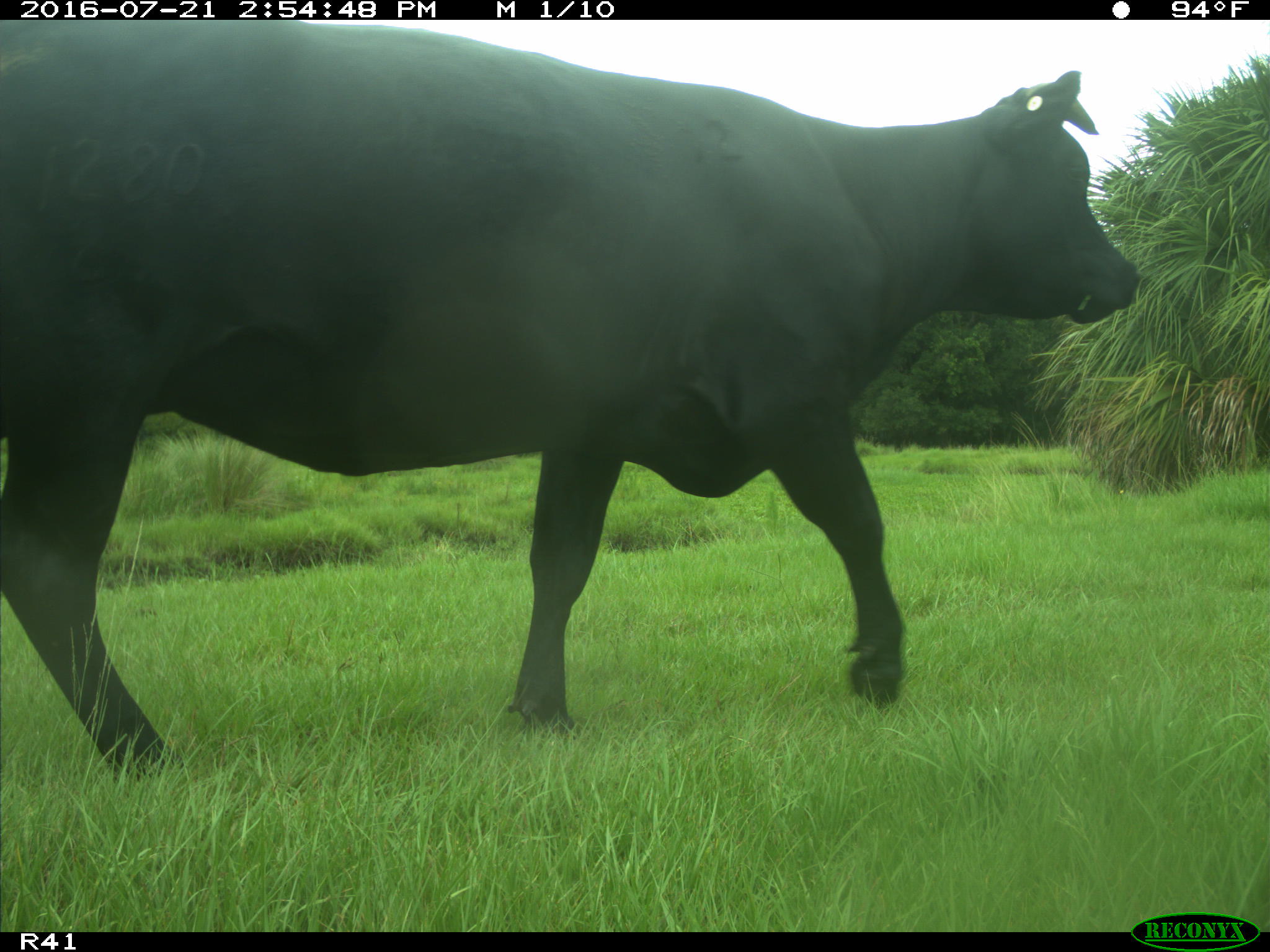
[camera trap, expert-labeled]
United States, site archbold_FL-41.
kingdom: Animalia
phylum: Chordata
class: Mammalia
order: Artiodactyla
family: Bovidae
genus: Bos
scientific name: Bos taurus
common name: domestic cow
Bos taurus (domestic cow).